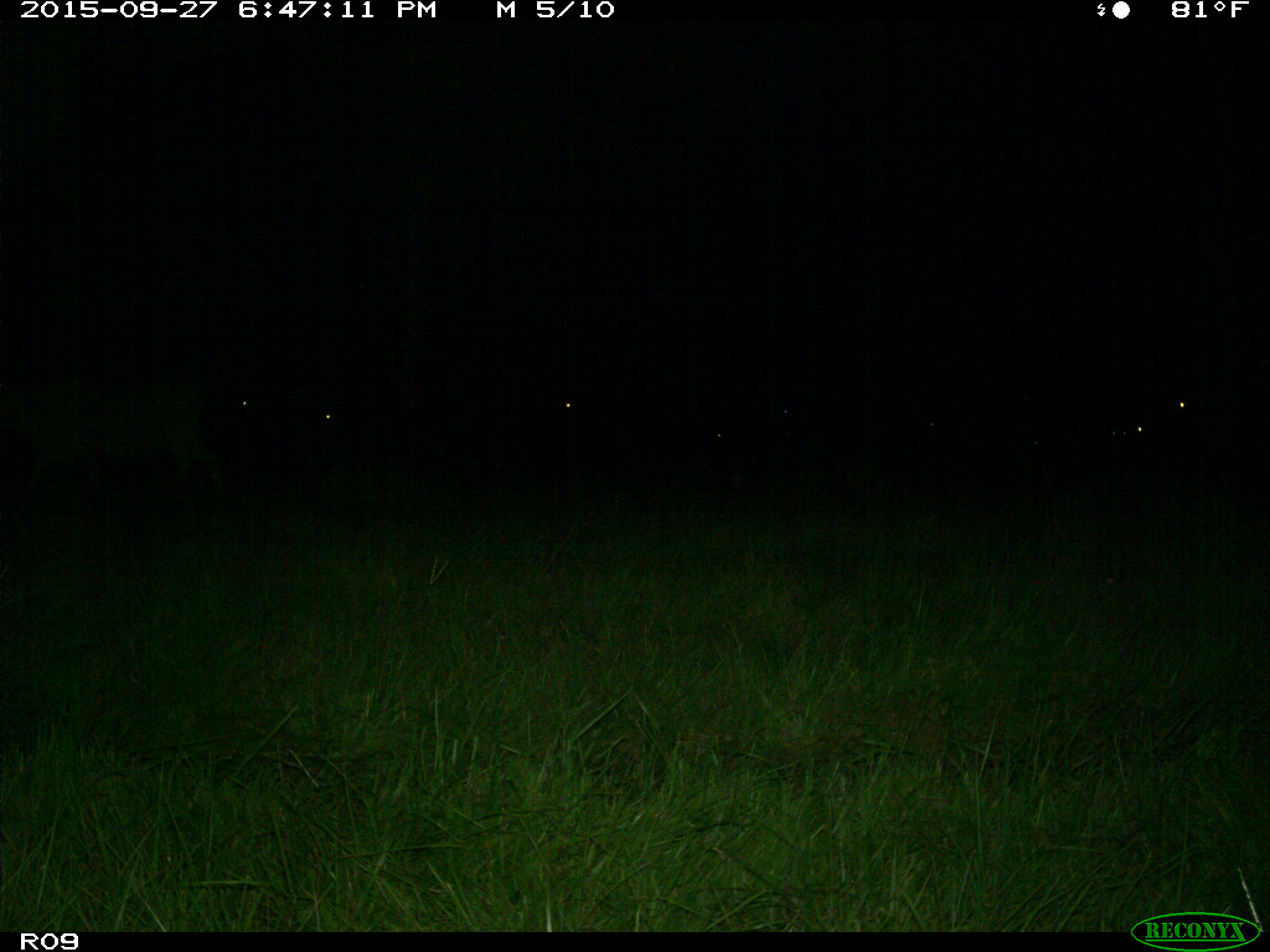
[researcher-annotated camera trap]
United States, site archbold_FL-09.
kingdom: Animalia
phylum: Chordata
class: Mammalia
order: Artiodactyla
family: Bovidae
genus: Bos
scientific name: Bos taurus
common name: domestic cow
Bos taurus (domestic cow).